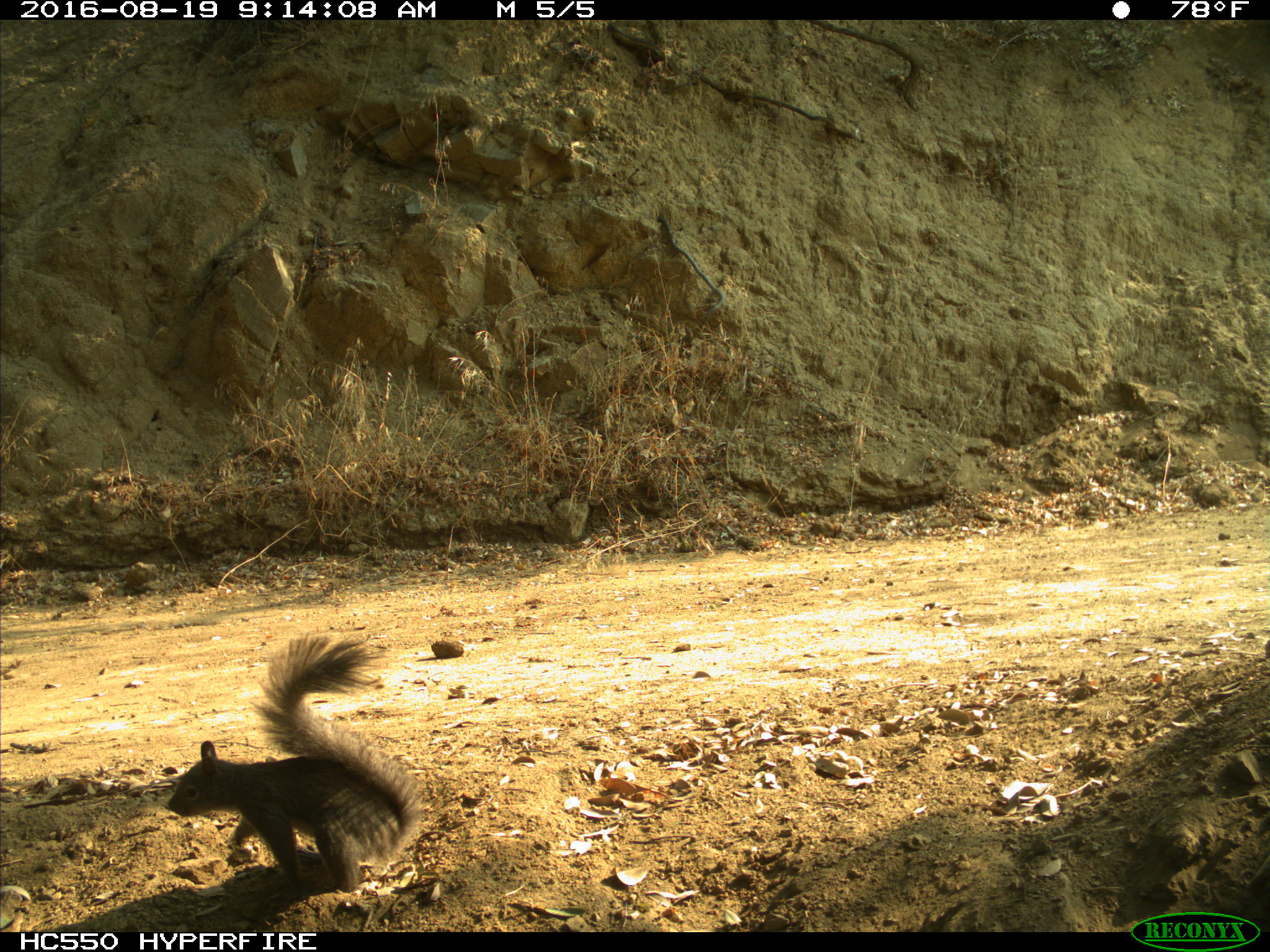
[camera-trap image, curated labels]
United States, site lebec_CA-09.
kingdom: Animalia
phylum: Chordata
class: Mammalia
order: Rodentia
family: Sciuridae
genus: Sciurus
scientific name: Sciurus carolinensis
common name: eastern gray squirrel